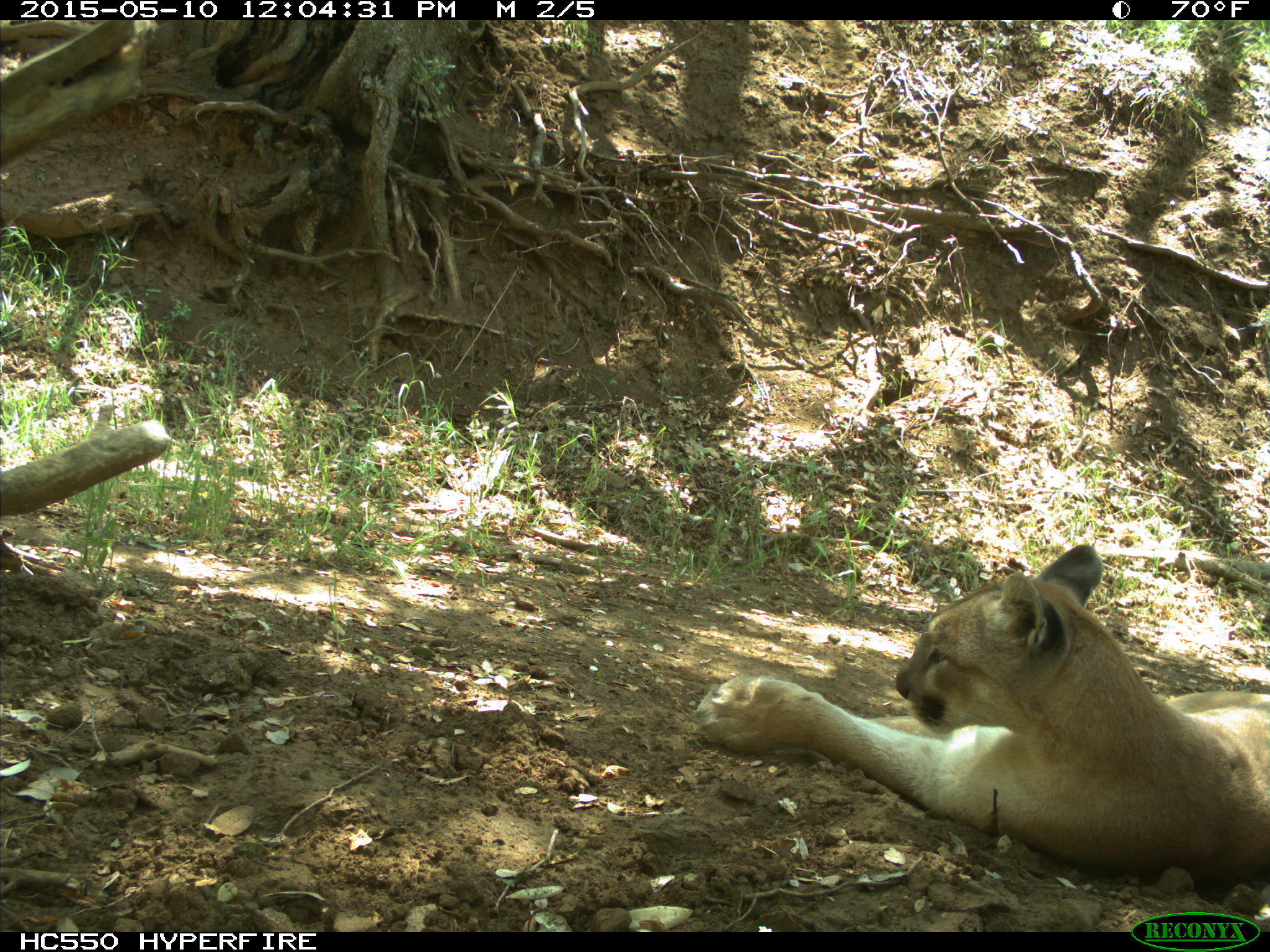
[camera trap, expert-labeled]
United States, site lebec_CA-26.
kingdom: Animalia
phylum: Chordata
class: Mammalia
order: Carnivora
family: Felidae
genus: Puma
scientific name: Puma concolor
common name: mountain lion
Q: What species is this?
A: Puma concolor (mountain lion).